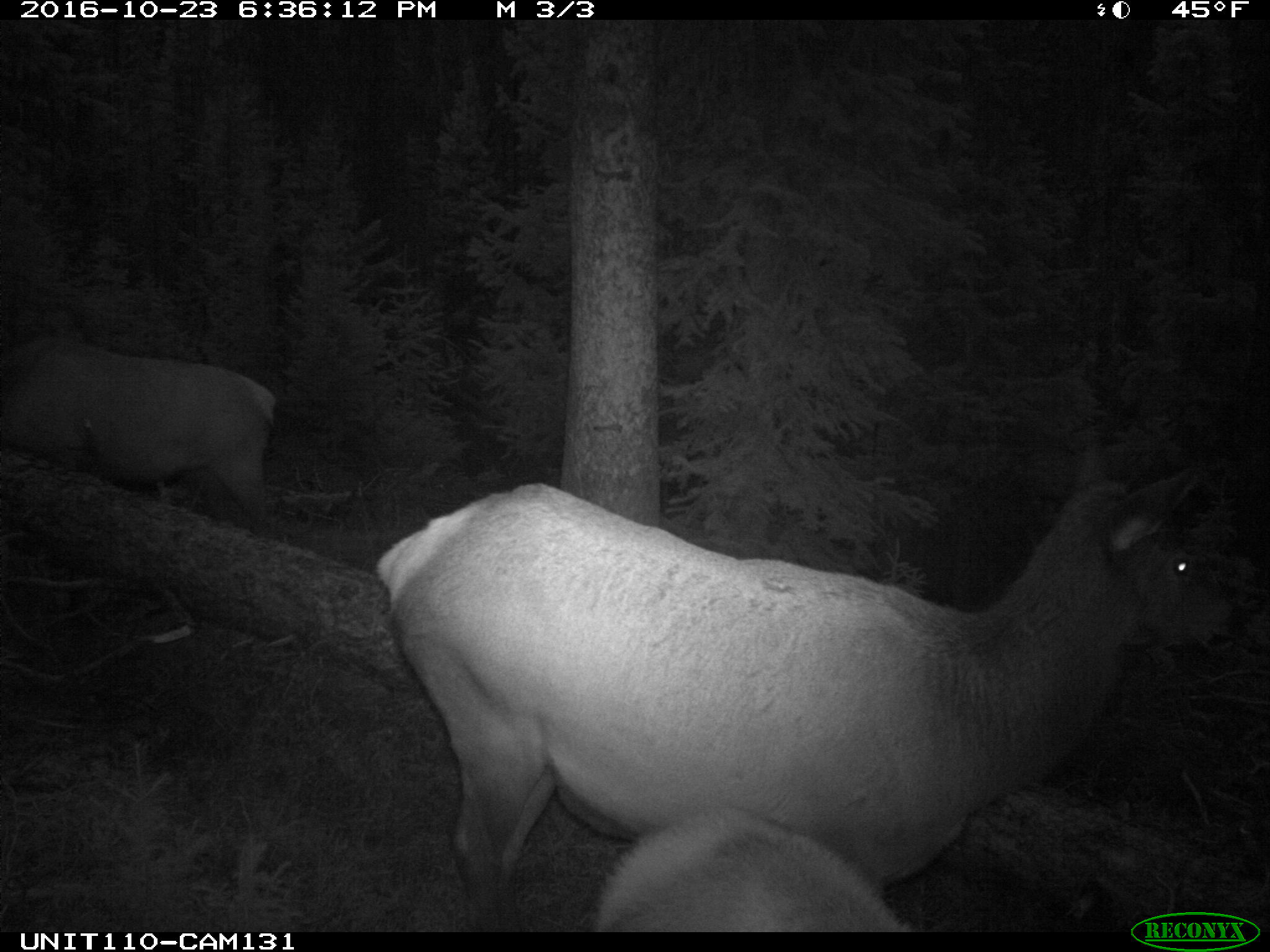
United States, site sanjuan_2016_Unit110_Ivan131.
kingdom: Animalia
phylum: Chordata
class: Mammalia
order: Artiodactyla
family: Cervidae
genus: Cervus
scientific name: Cervus elaphus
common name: red deer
Cervus elaphus (red deer).